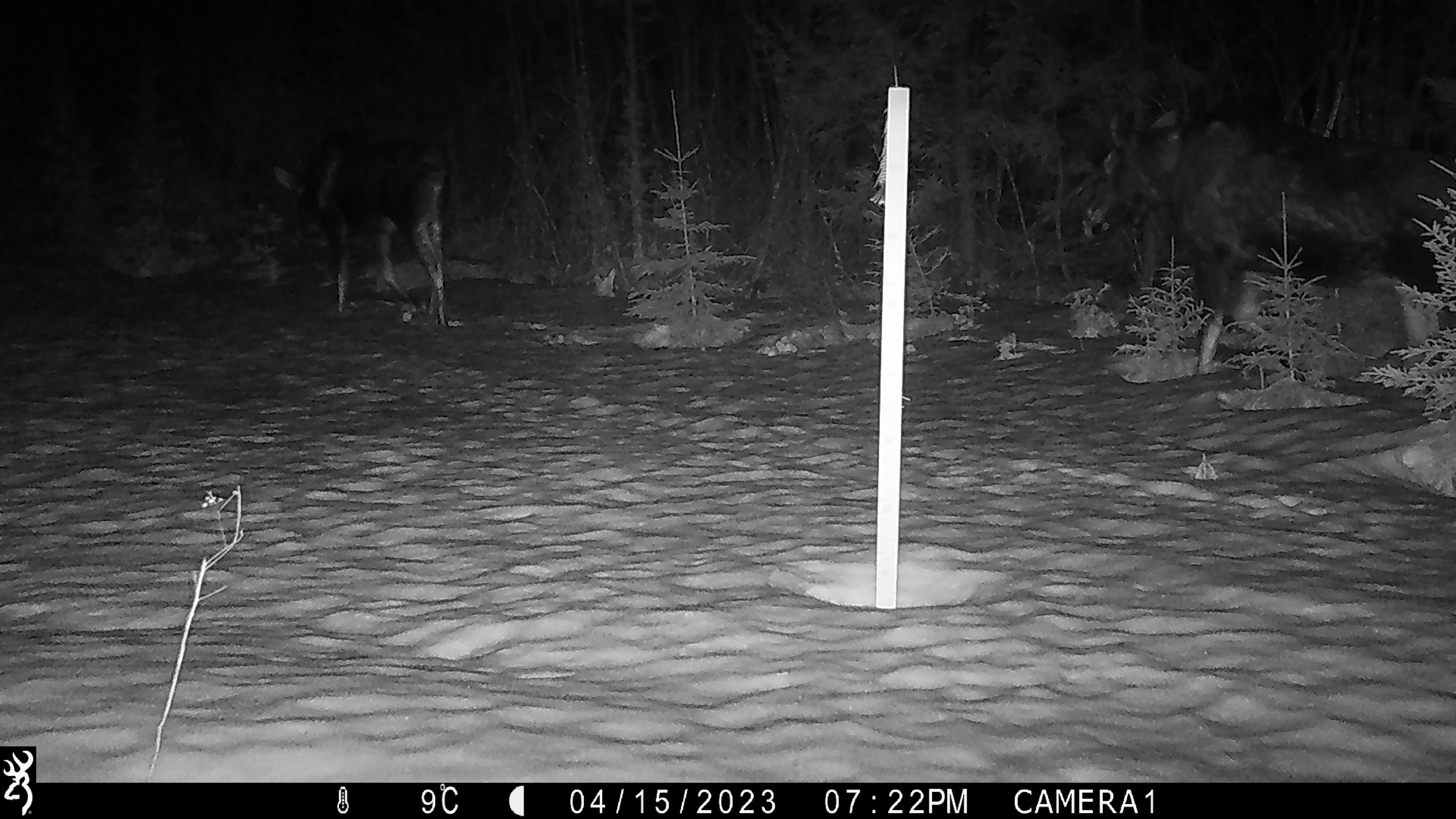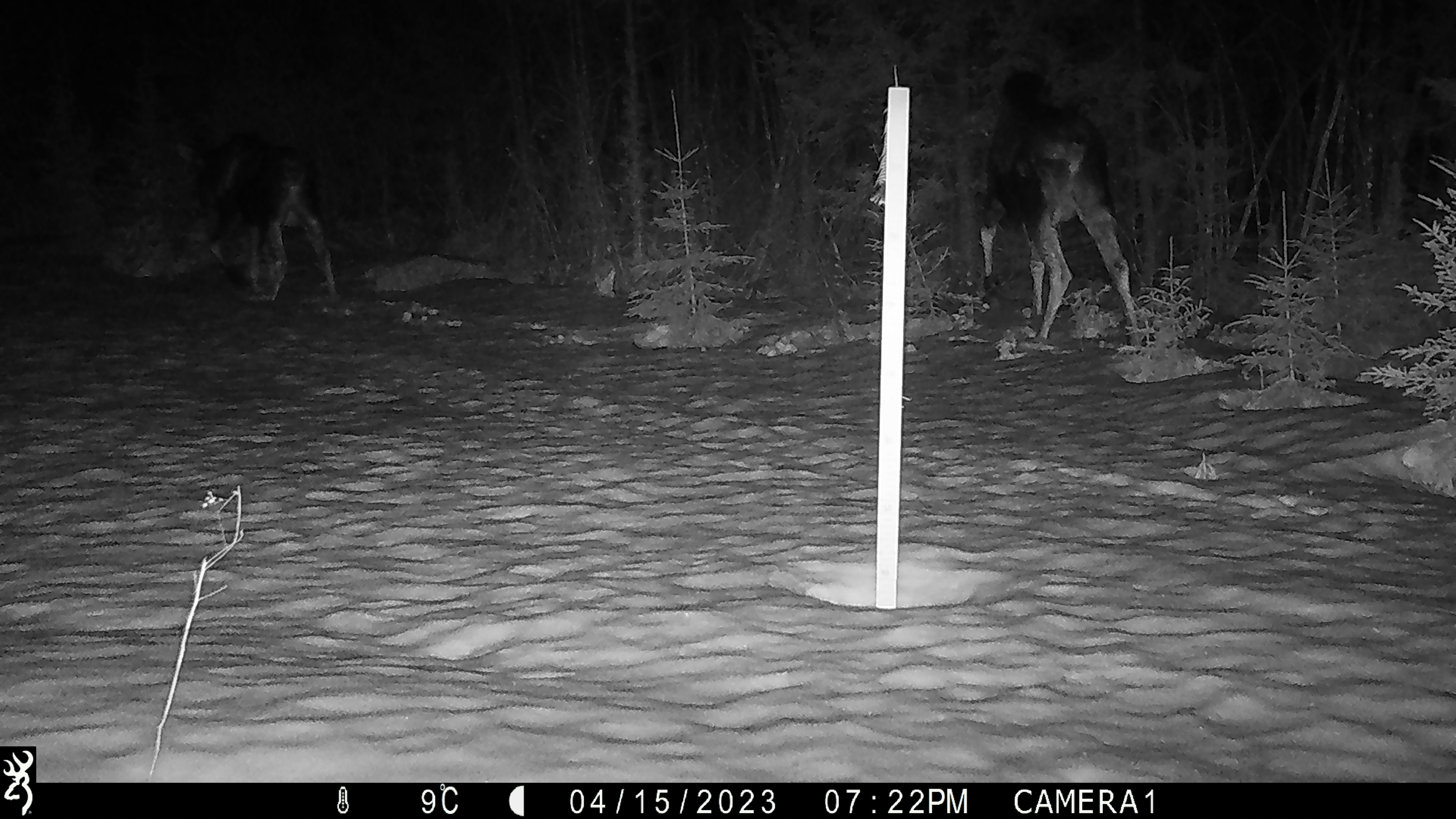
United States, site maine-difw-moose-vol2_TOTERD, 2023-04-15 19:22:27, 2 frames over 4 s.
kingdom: Animalia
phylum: Chordata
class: Mammalia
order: Artiodactyla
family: Cervidae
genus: Alces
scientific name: Alces alces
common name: moose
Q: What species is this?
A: Moose (Alces alces).